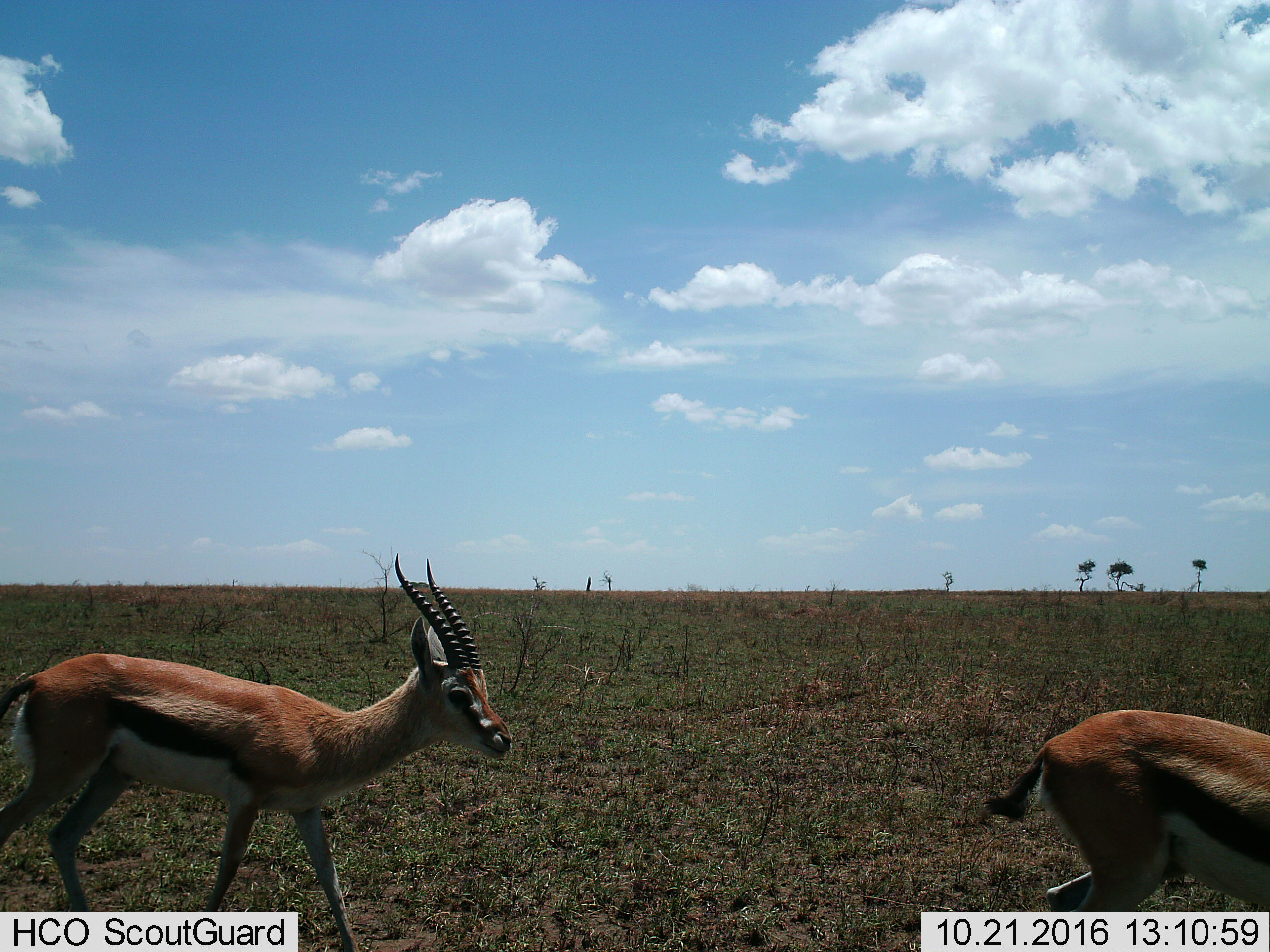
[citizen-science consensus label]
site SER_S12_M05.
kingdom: Animalia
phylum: Chordata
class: Mammalia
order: Artiodactyla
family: Bovidae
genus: Eudorcas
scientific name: Eudorcas thomsonii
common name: thomson's gazelle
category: gazellethomsons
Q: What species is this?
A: Gazellethomsons (thomson's gazelle) (Eudorcas thomsonii).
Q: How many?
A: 2.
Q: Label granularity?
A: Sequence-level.